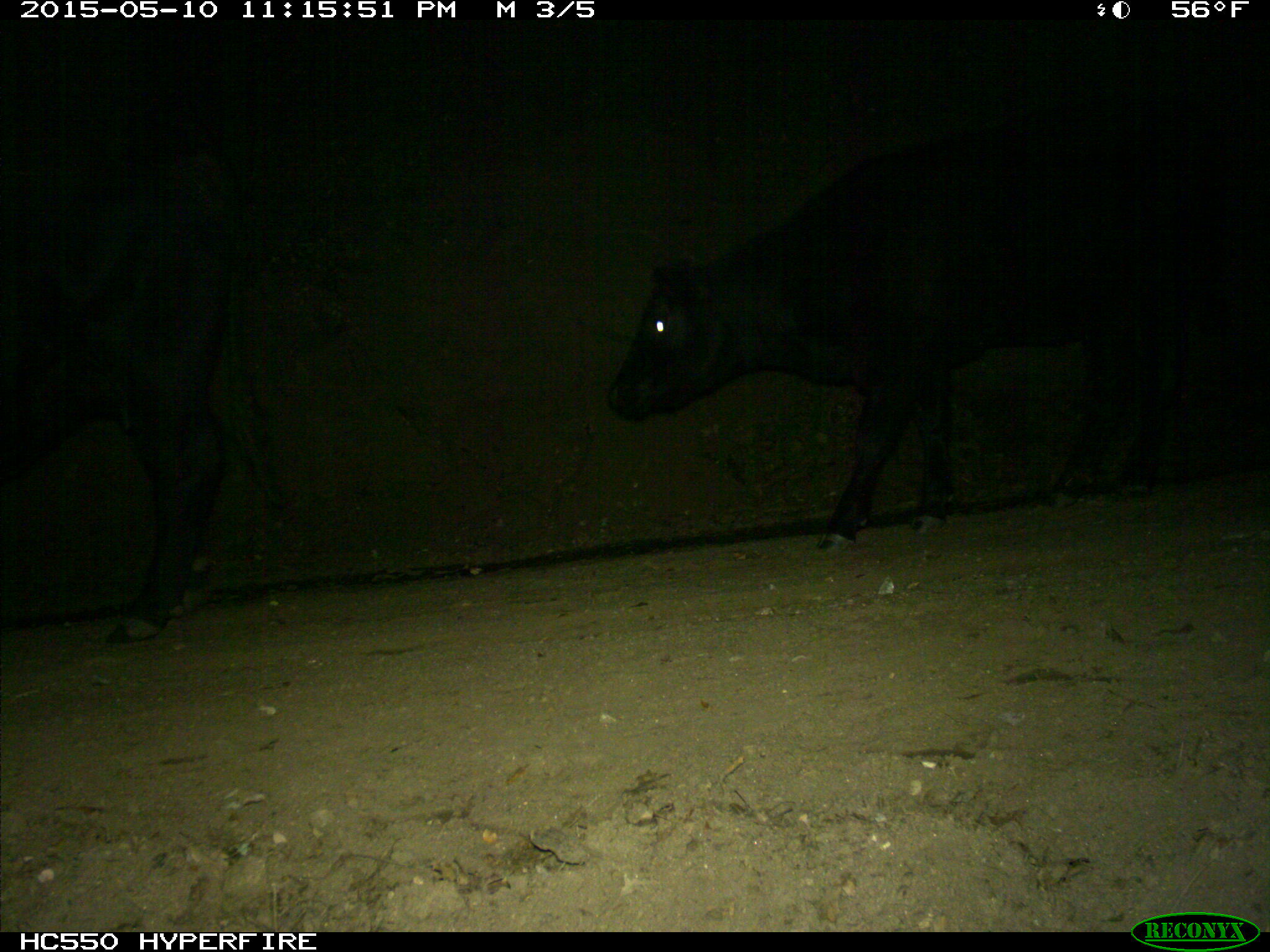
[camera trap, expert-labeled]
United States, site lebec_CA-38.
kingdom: Animalia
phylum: Chordata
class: Mammalia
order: Artiodactyla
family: Bovidae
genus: Bos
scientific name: Bos taurus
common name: domestic cow